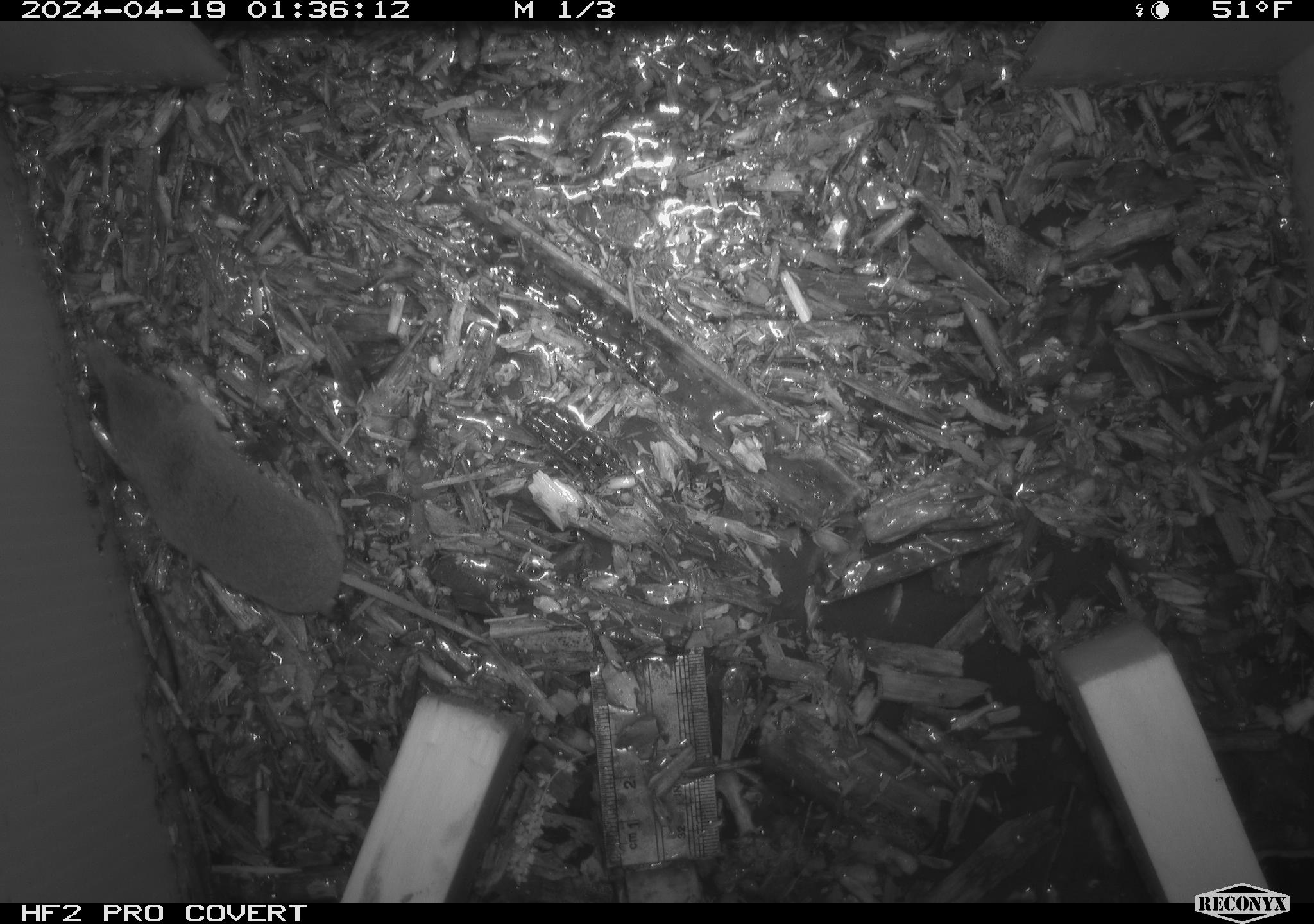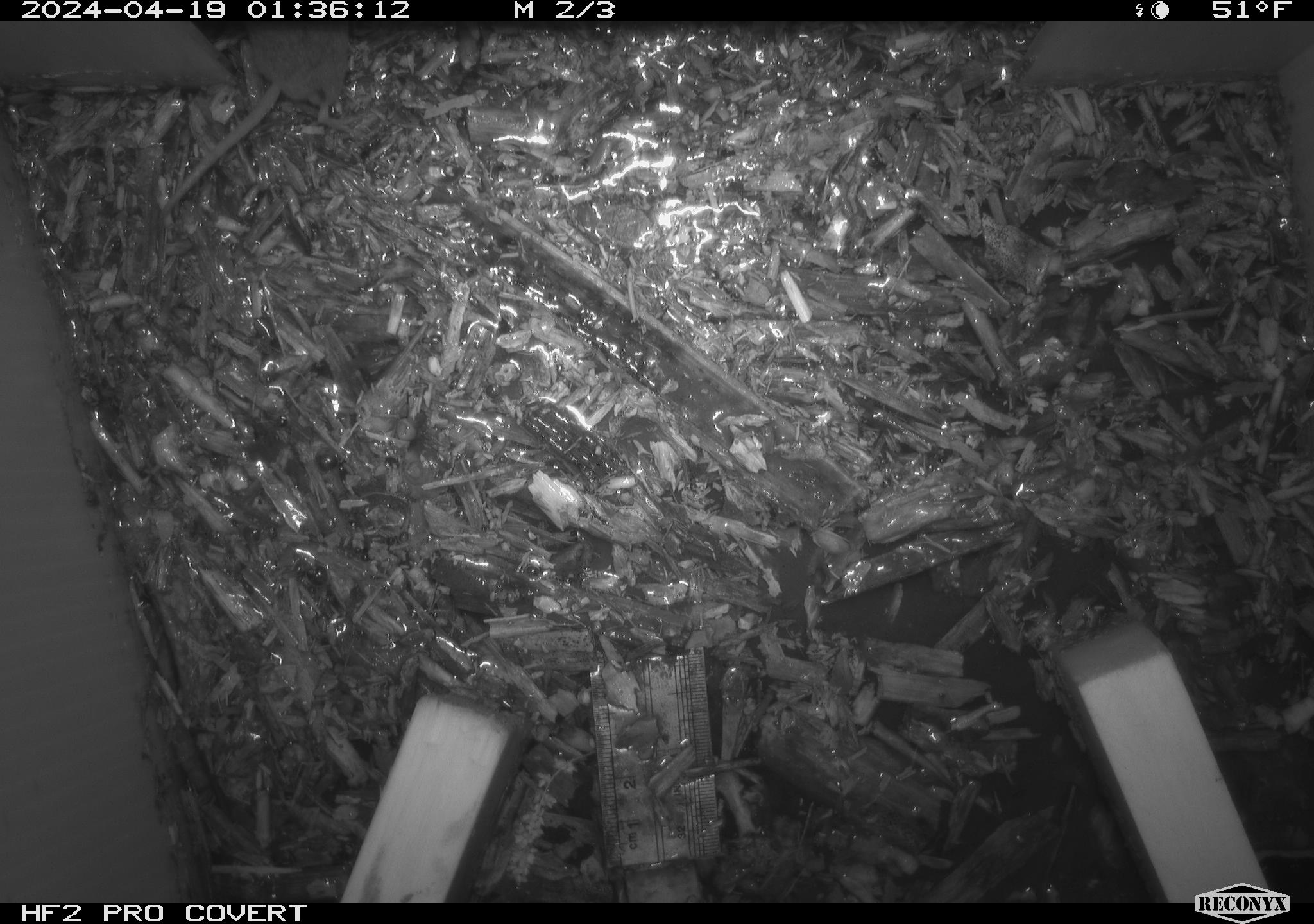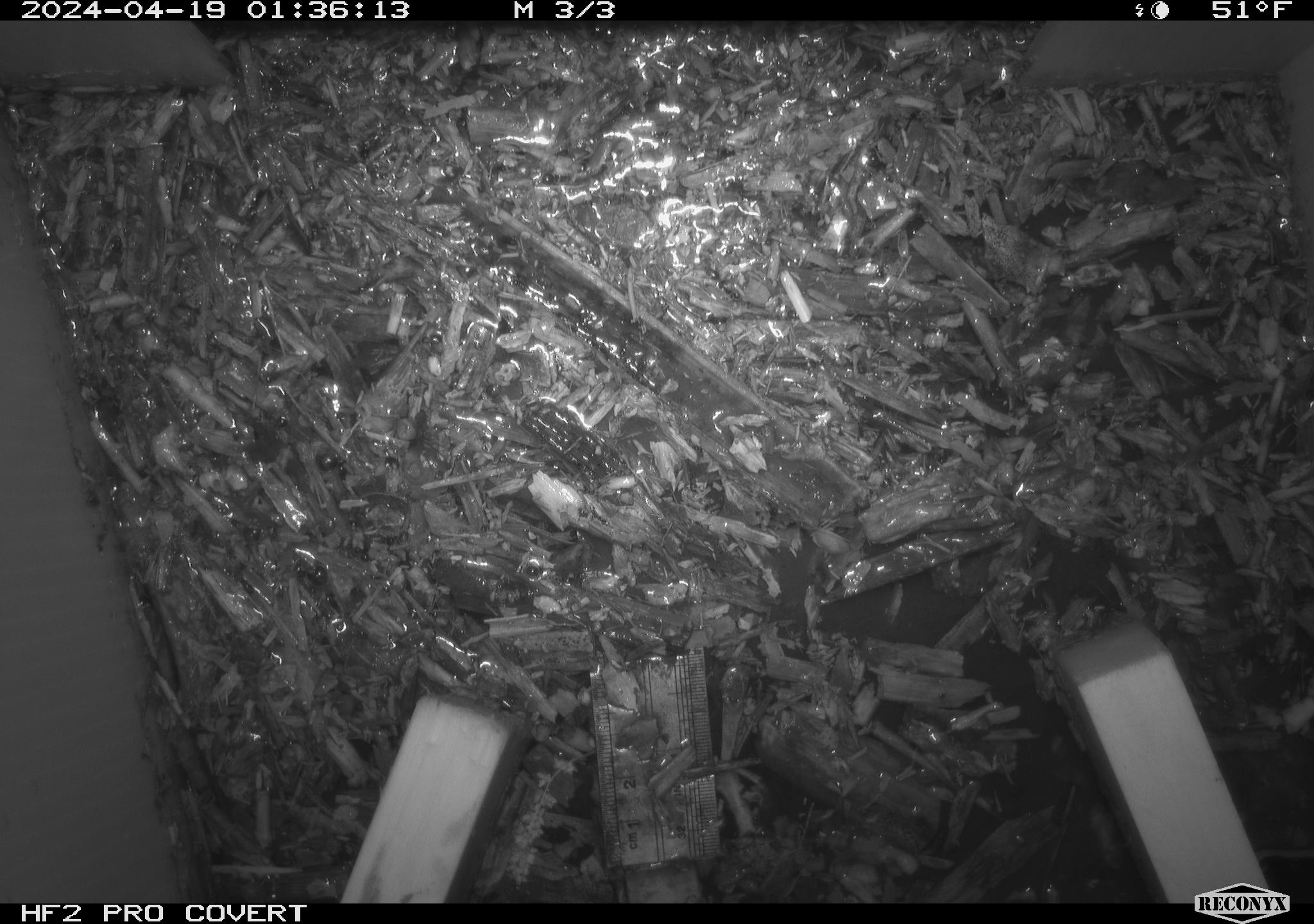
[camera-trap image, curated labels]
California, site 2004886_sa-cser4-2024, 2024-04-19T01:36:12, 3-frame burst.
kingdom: Animalia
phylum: Chordata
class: Mammalia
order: Eulipotyphla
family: Soricidae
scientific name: Soricidae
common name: shrews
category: soricidae family